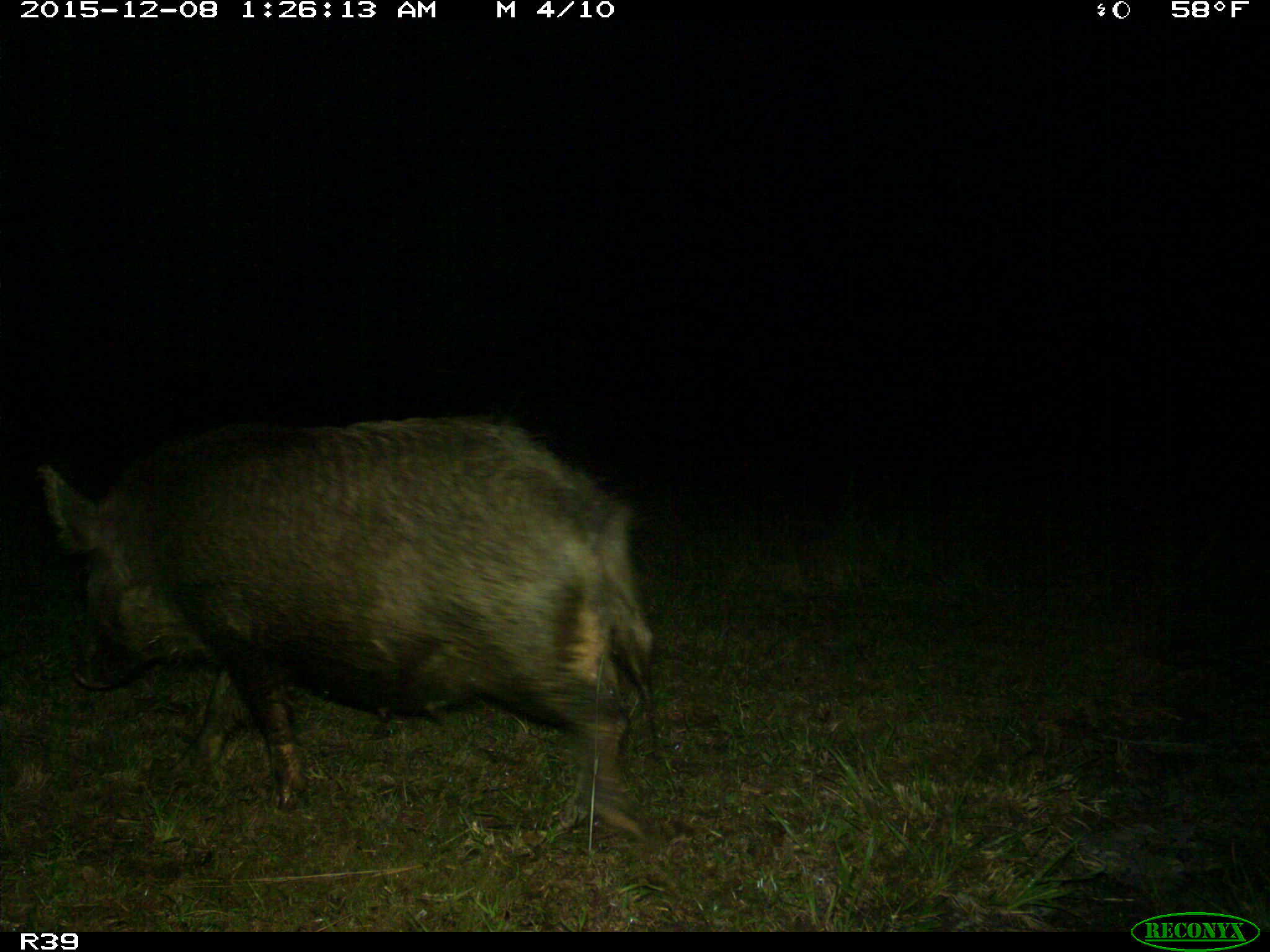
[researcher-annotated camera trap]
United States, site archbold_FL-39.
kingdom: Animalia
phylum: Chordata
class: Mammalia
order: Artiodactyla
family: Suidae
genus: Sus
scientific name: Sus scrofa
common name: wild boar